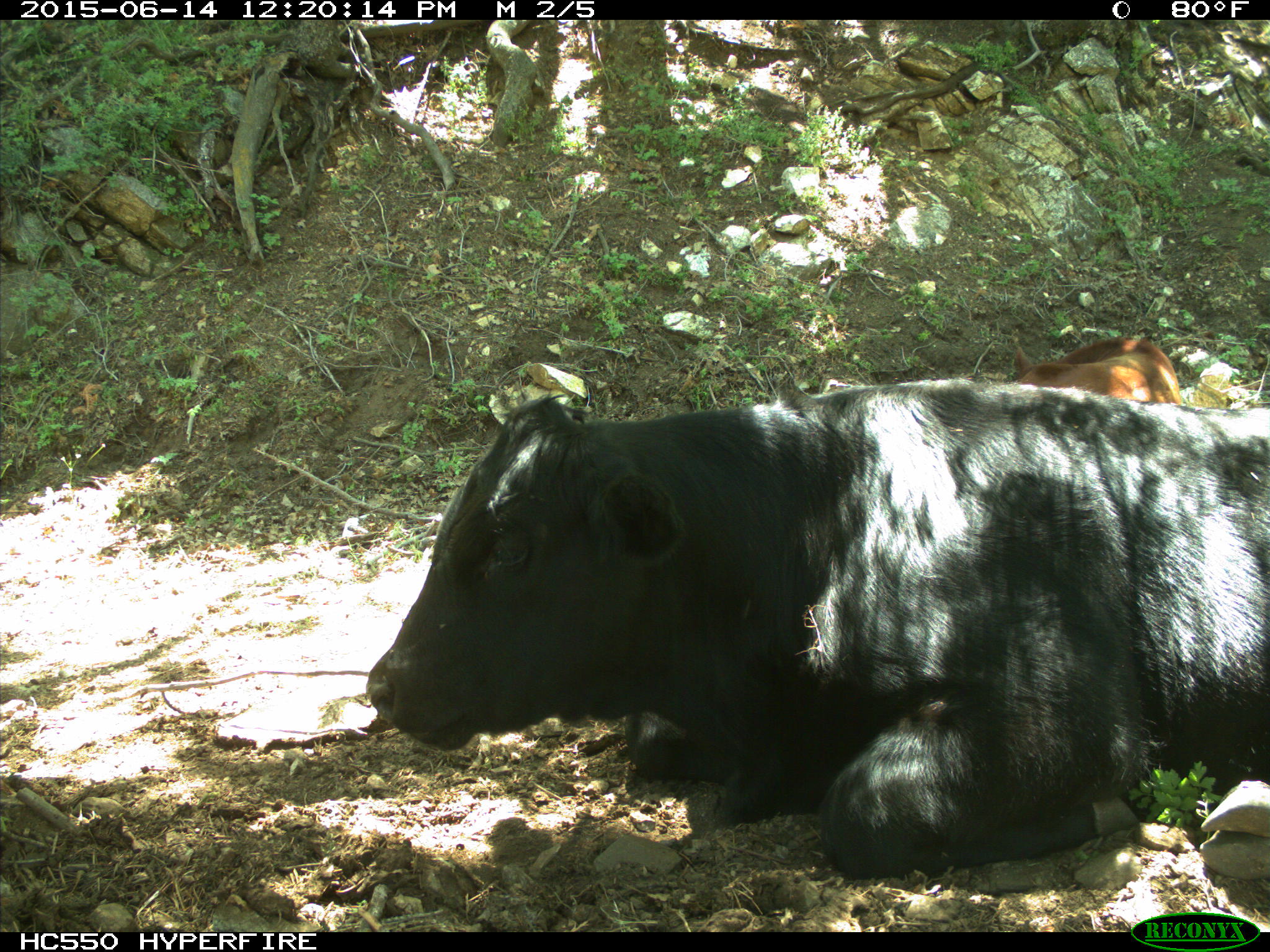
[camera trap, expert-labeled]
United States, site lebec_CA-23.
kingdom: Animalia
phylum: Chordata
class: Mammalia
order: Artiodactyla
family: Bovidae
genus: Bos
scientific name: Bos taurus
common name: domestic cow